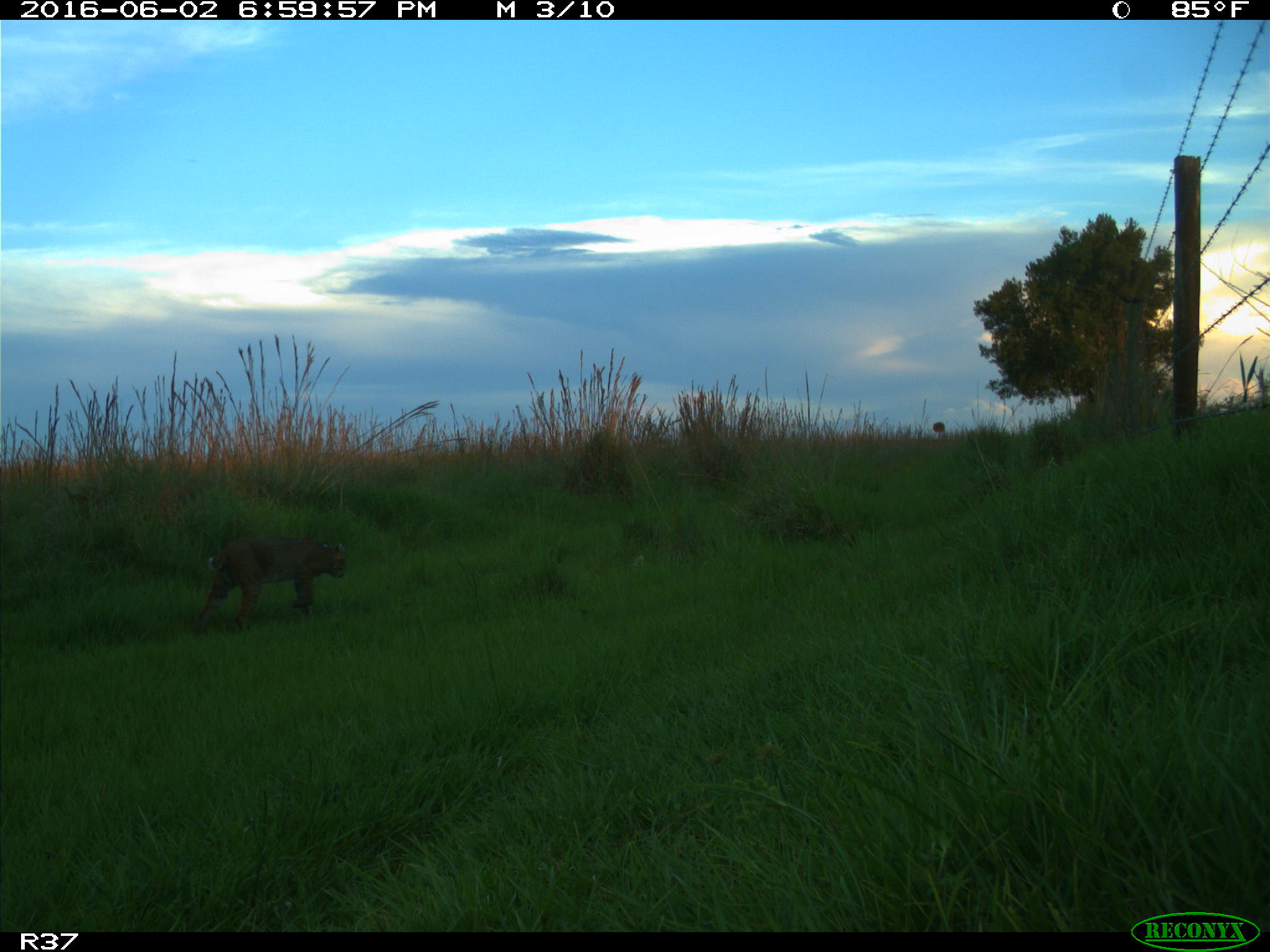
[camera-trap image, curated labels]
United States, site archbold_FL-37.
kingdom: Animalia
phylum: Chordata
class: Mammalia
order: Carnivora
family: Felidae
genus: Lynx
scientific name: Lynx rufus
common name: bobcat